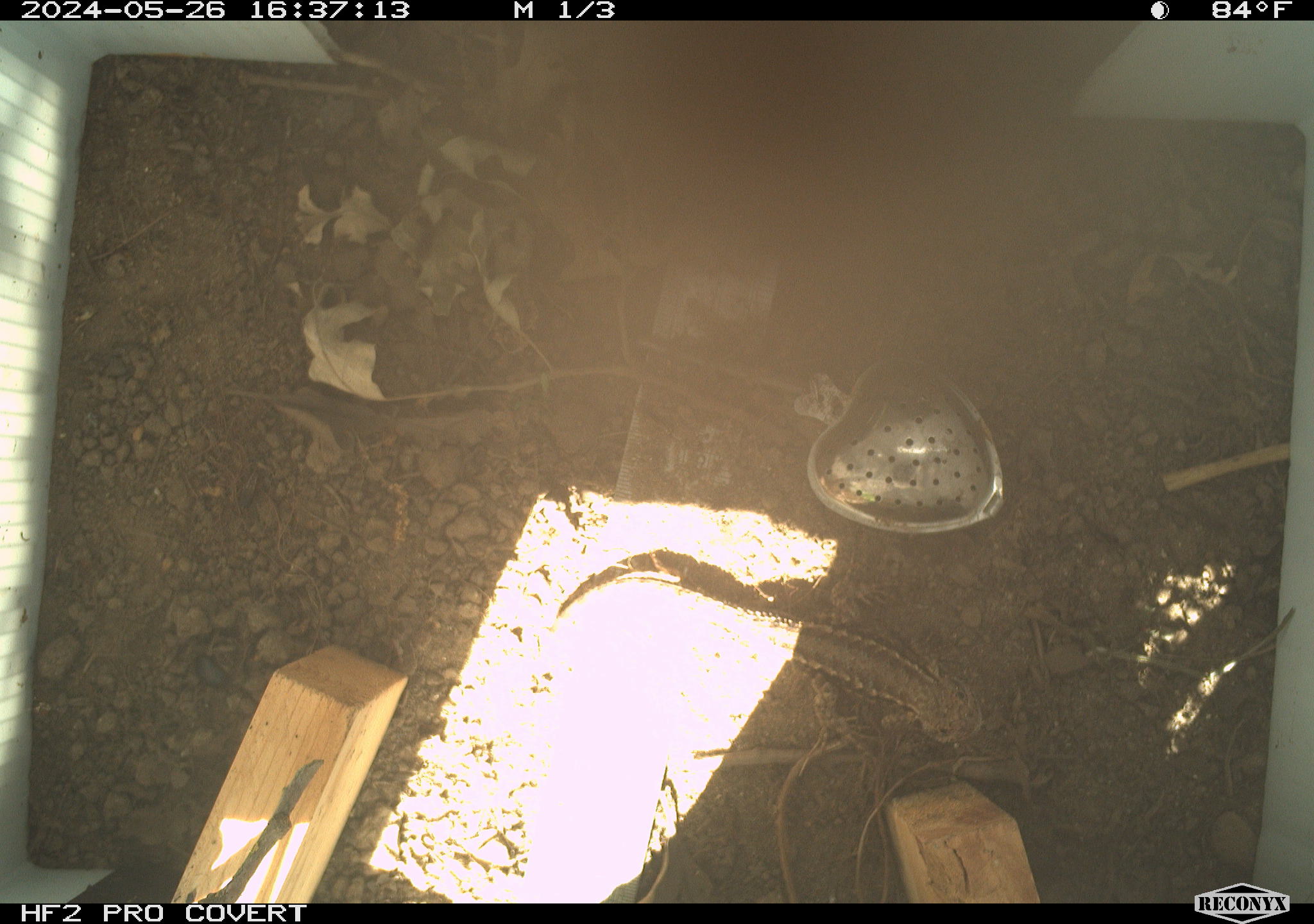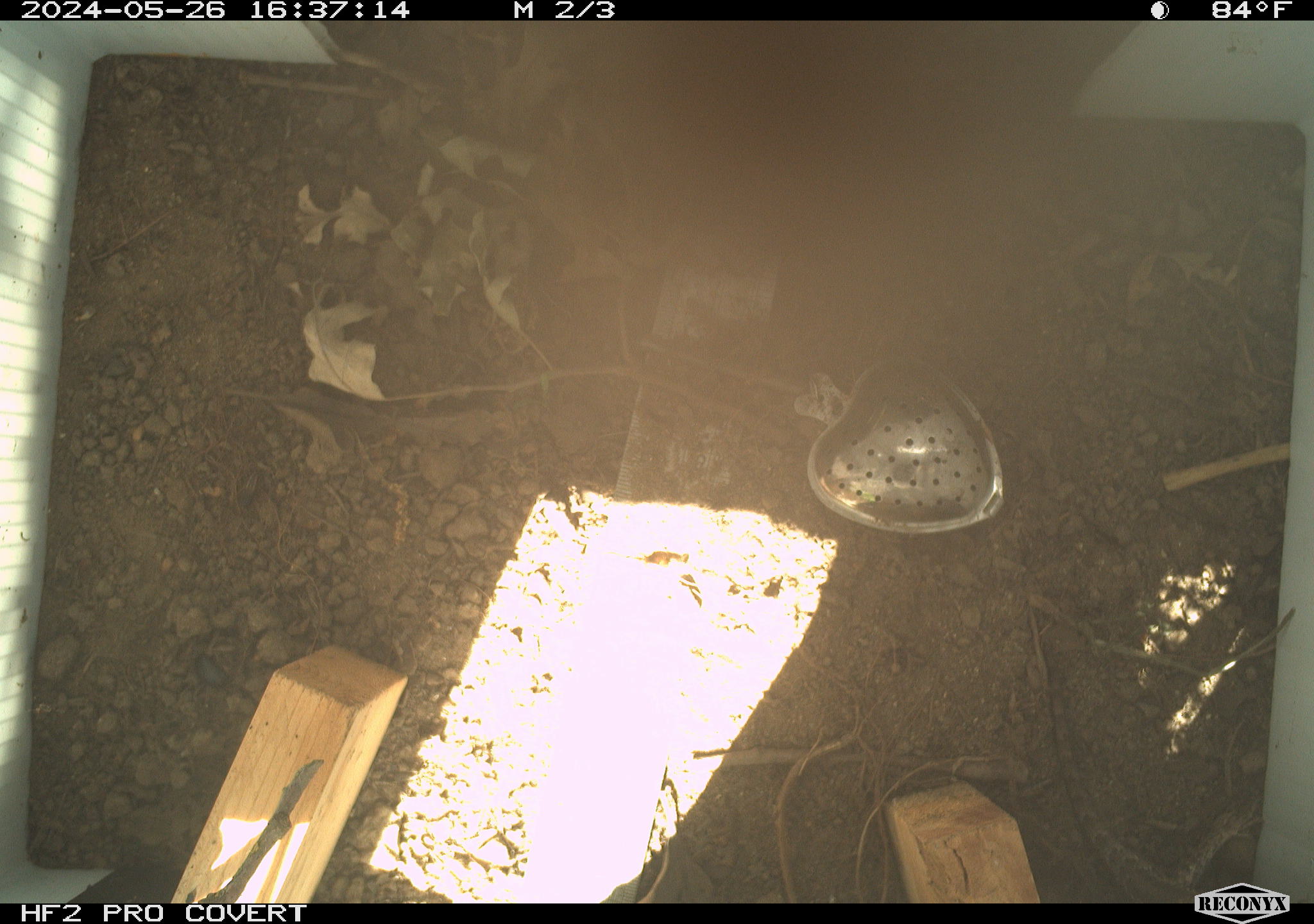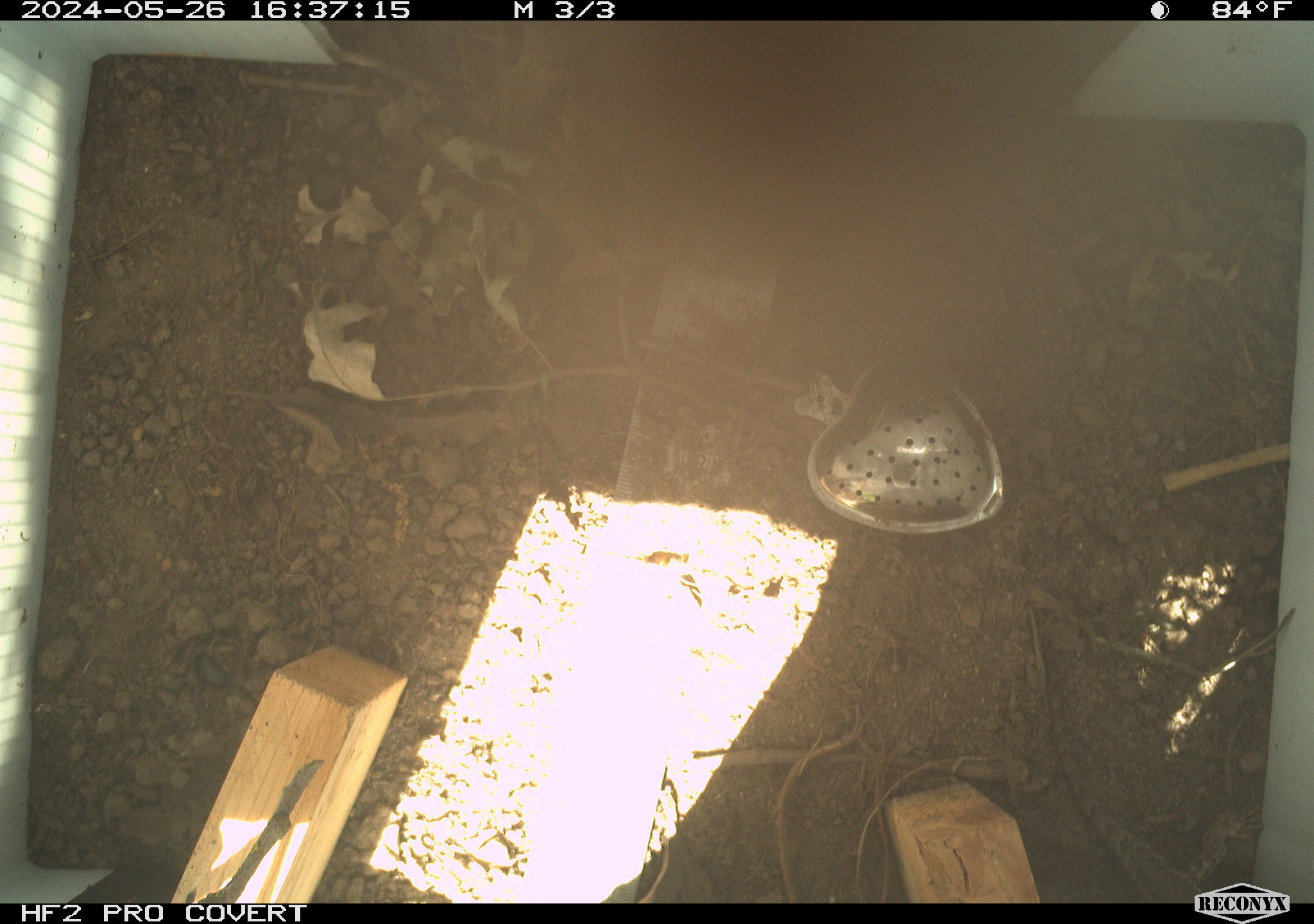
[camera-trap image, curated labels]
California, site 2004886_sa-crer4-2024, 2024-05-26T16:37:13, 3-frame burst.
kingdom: Animalia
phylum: Chordata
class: Reptilia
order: Squamata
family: Phrynosomatidae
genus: Sceloporus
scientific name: Sceloporus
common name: spiny lizards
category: sceloporus species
Sceloporus species (spiny lizards) (Sceloporus).